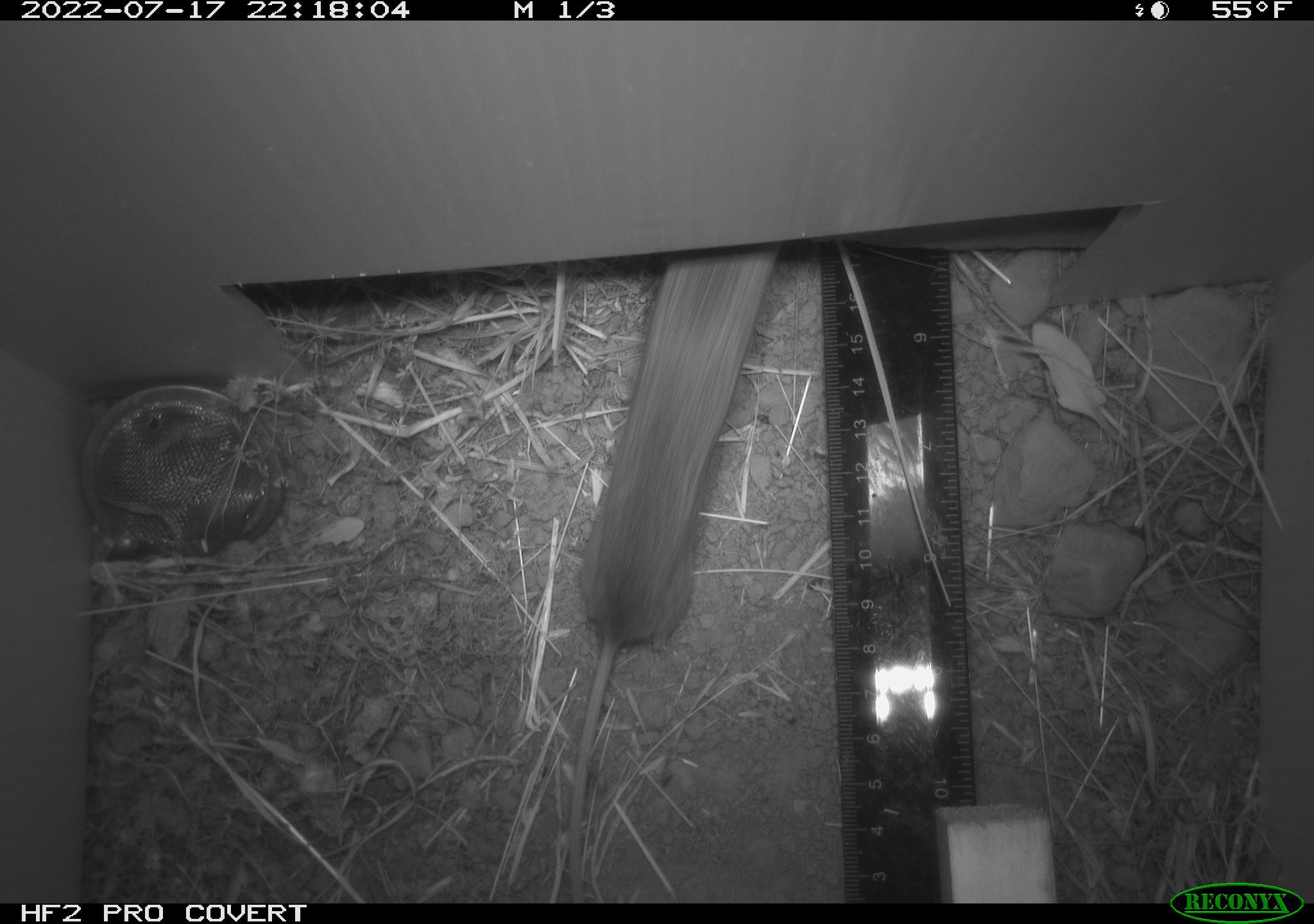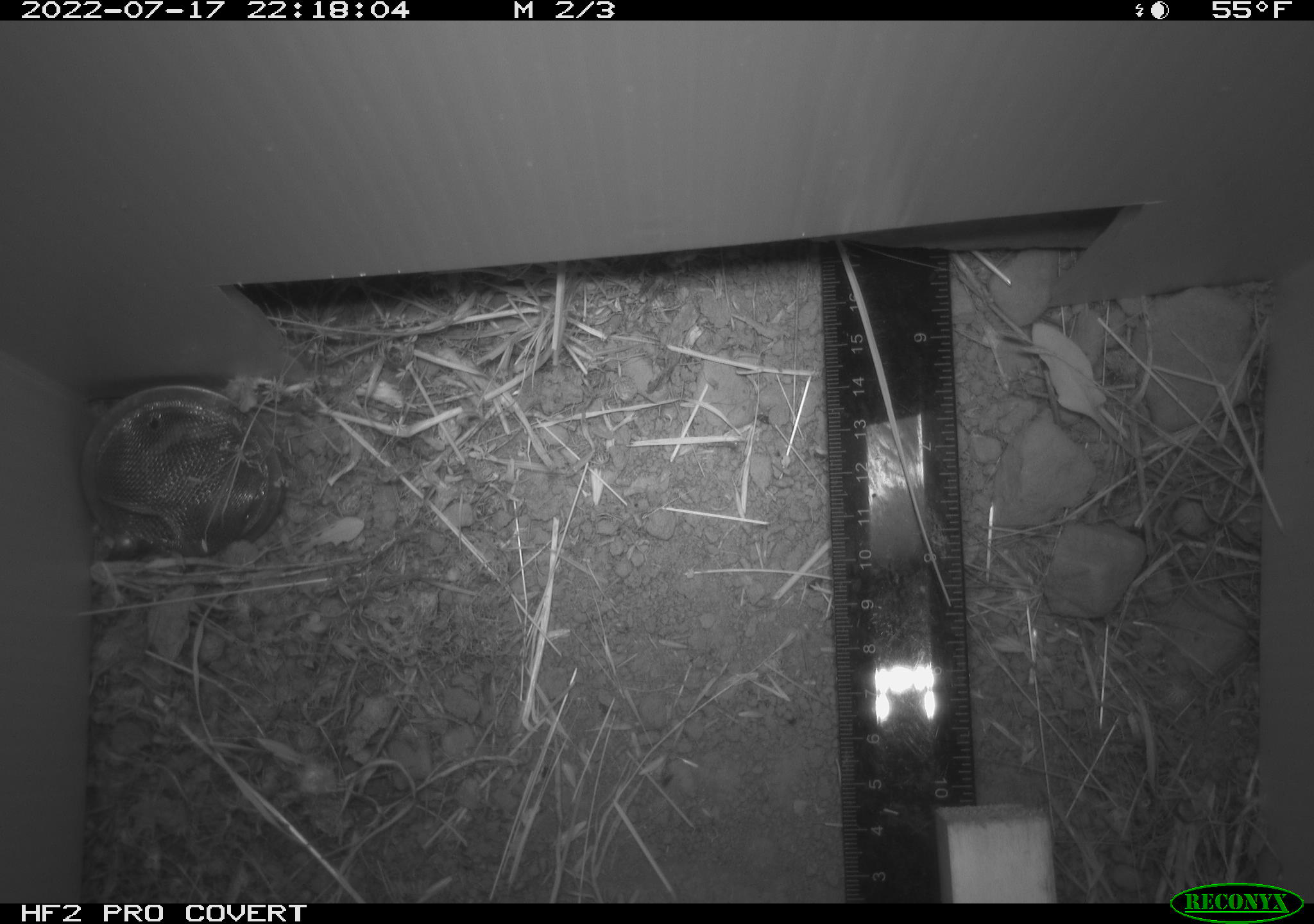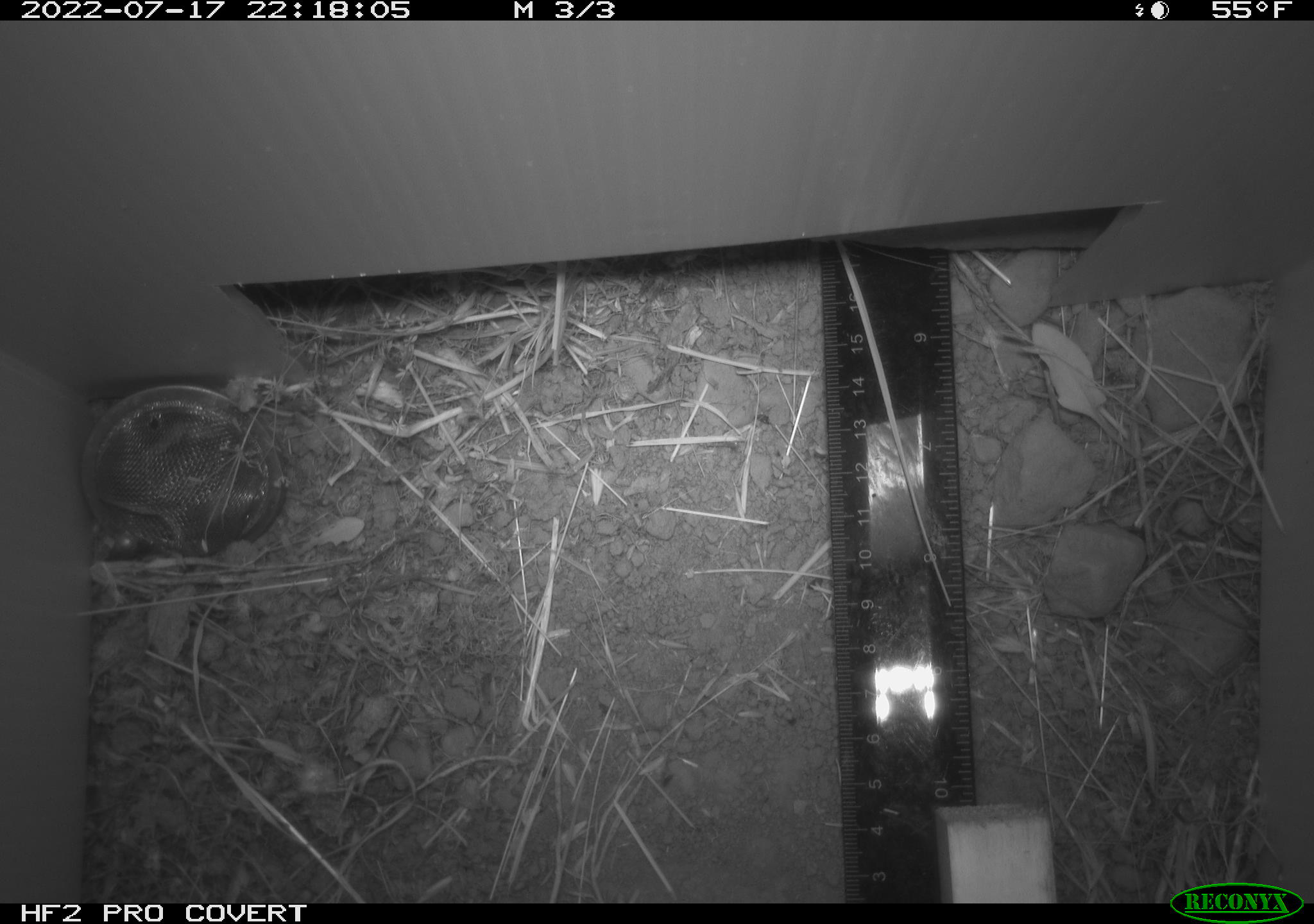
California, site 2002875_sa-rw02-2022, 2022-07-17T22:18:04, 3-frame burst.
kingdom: Animalia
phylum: Chordata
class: Mammalia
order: Rodentia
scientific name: Rodentia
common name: mouse species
Mouse species (Rodentia).